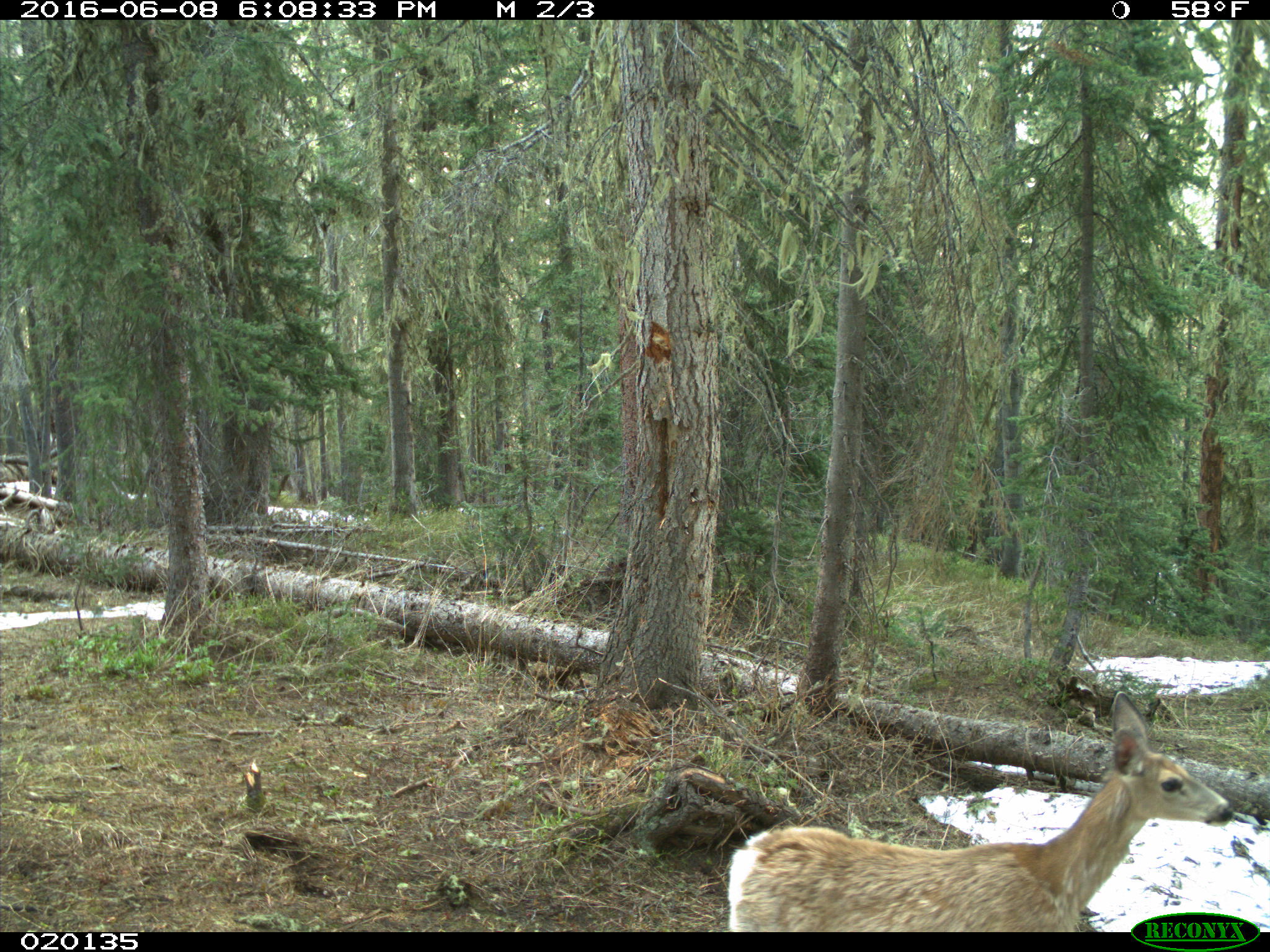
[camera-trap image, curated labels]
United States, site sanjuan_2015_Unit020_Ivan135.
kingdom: Animalia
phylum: Chordata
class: Mammalia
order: Artiodactyla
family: Cervidae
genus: Odocoileus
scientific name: Odocoileus hemionus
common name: mule deer